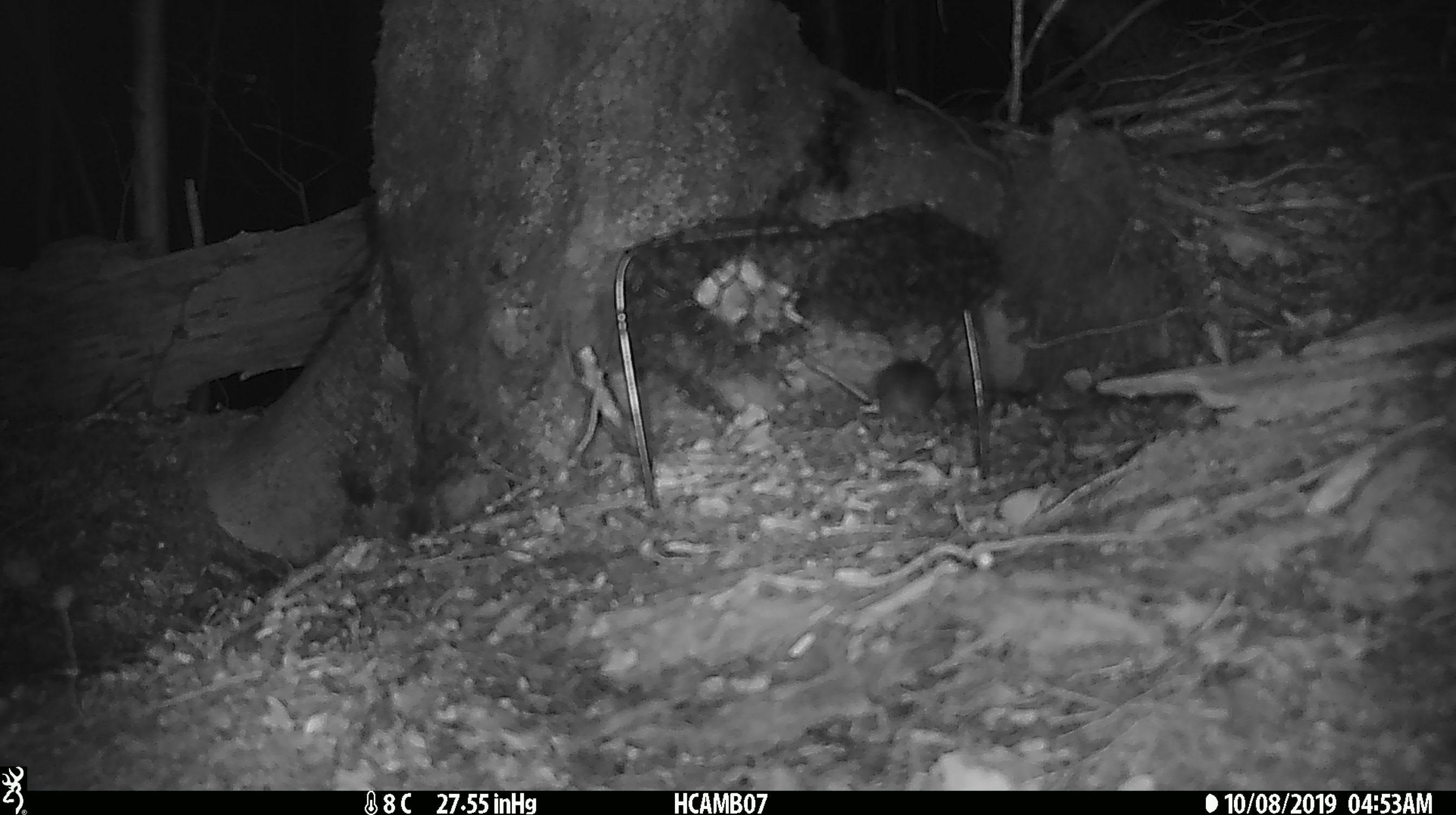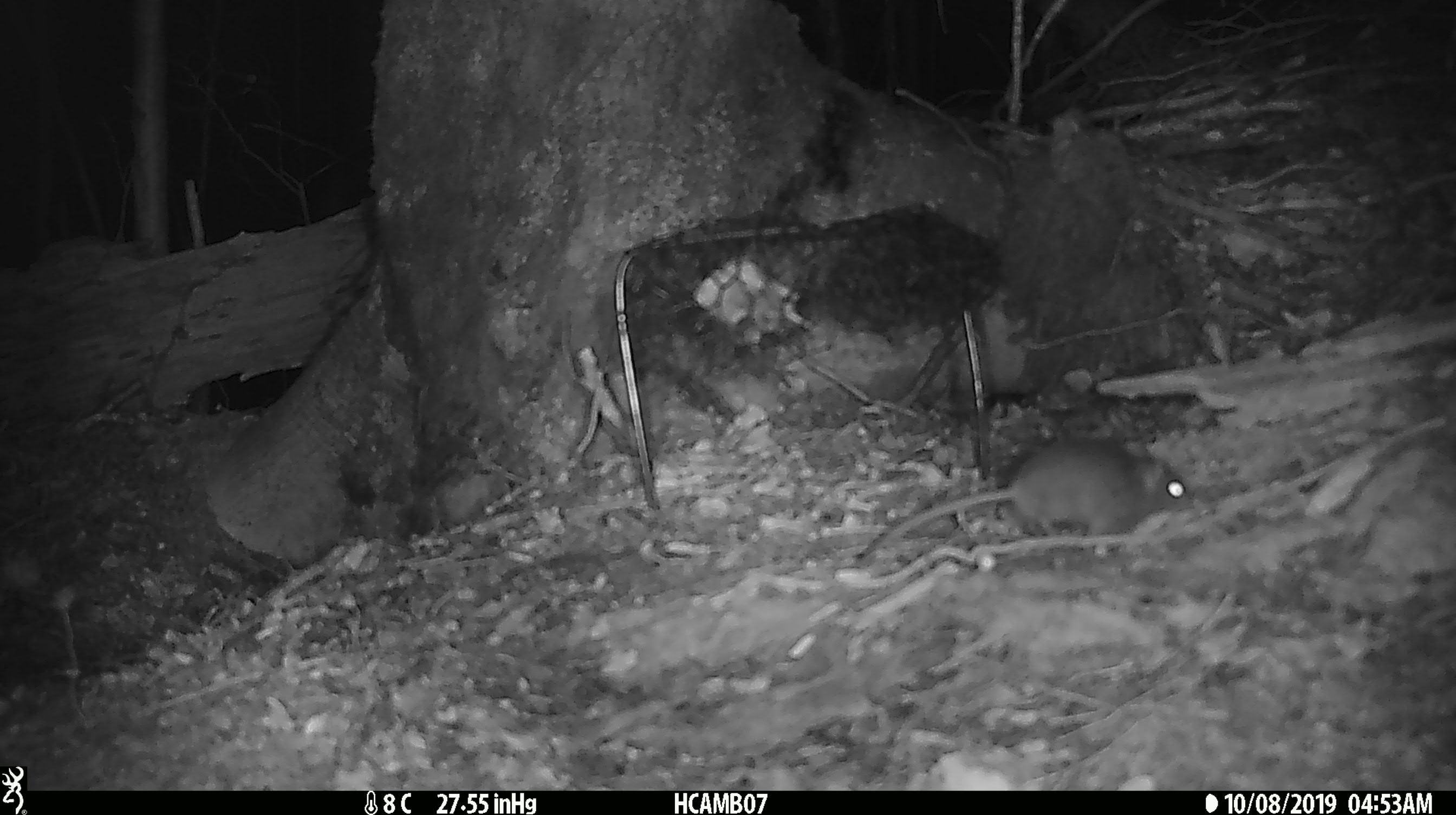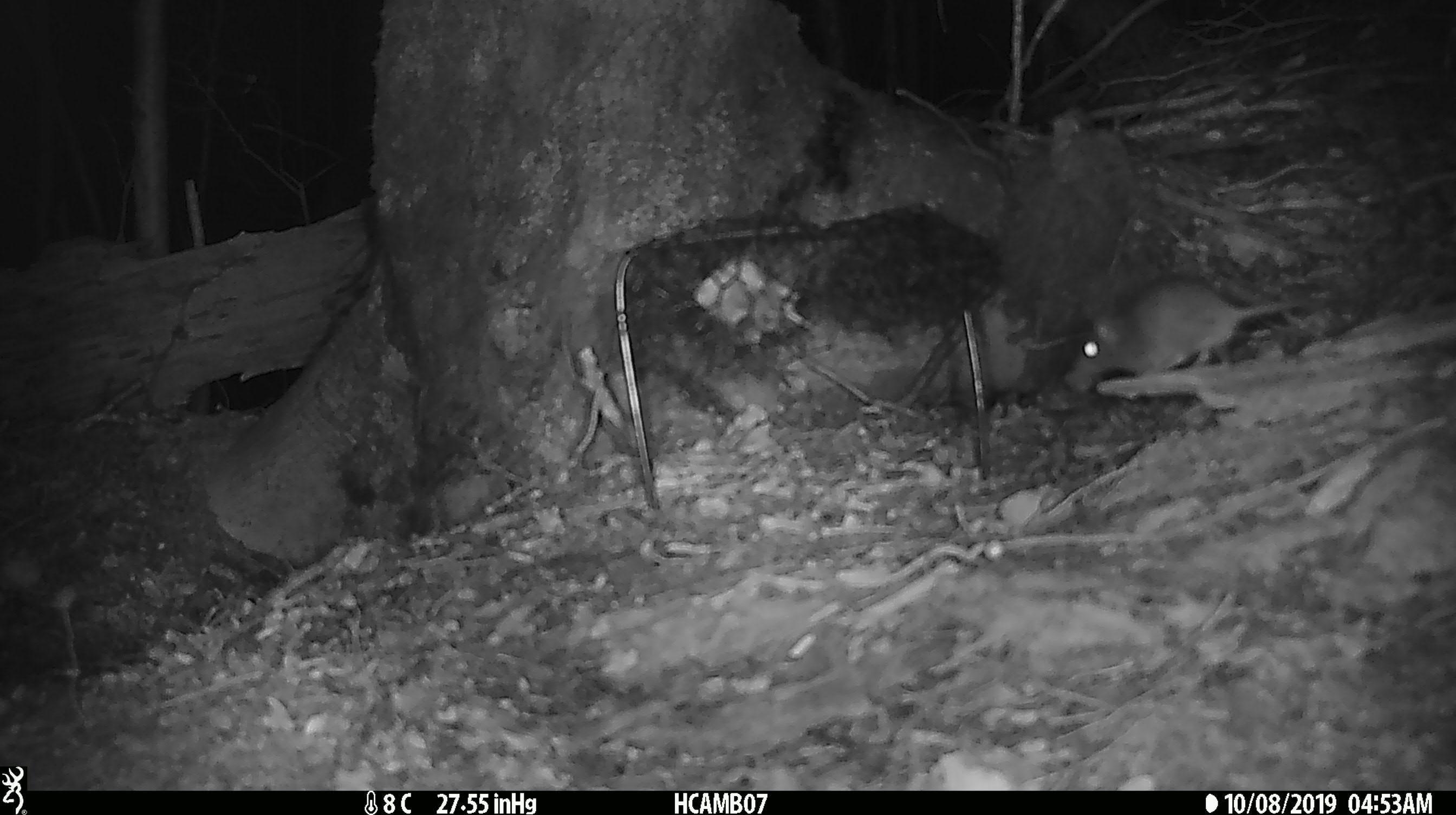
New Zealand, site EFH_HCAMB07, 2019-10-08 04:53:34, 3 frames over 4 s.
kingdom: Animalia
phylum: Chordata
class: Mammalia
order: Rodentia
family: Muridae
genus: Mus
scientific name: Mus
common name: mouse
Mouse (Mus).